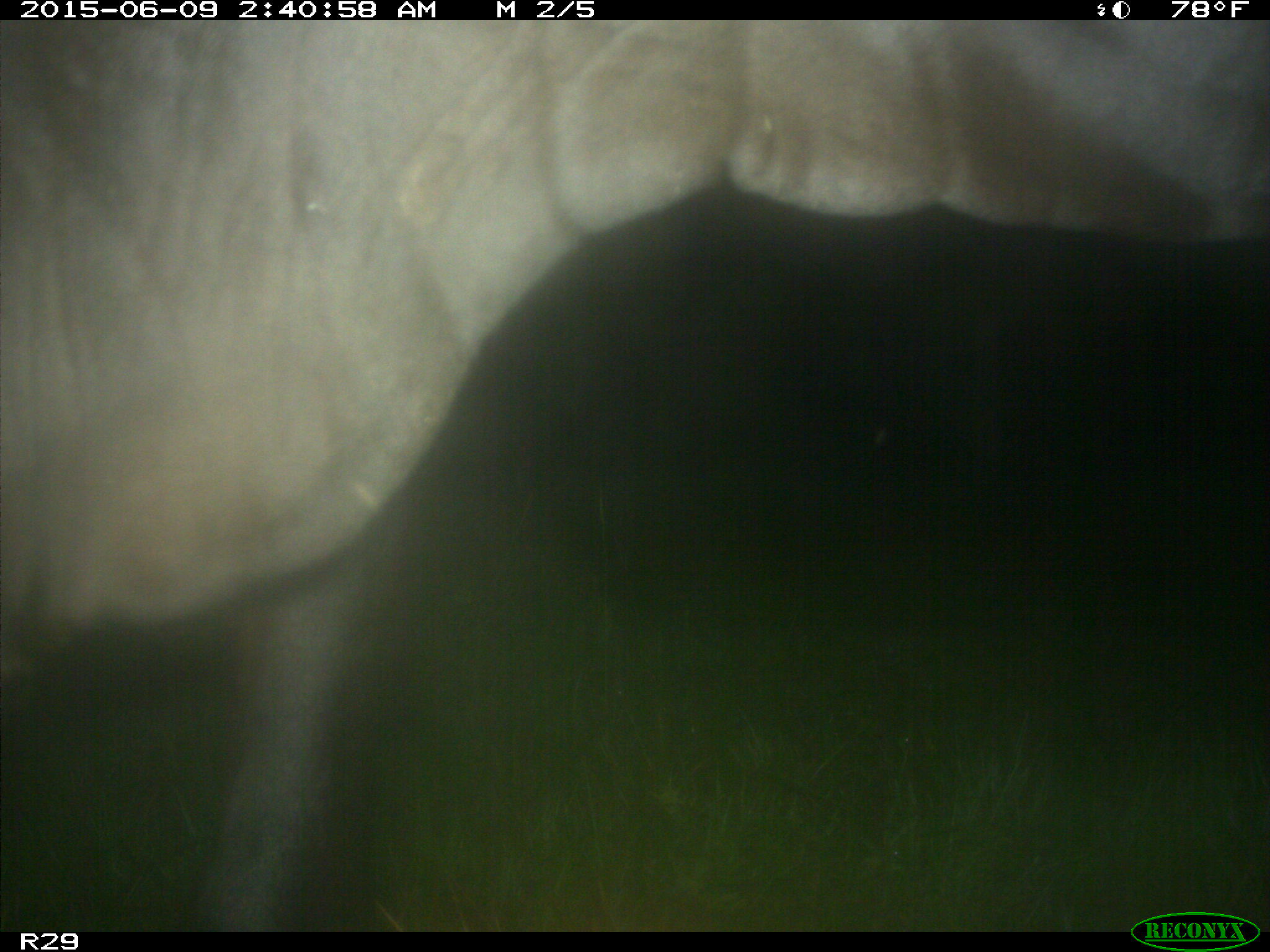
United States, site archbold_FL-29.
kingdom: Animalia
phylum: Chordata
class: Mammalia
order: Artiodactyla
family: Bovidae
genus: Bos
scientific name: Bos taurus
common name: domestic cow